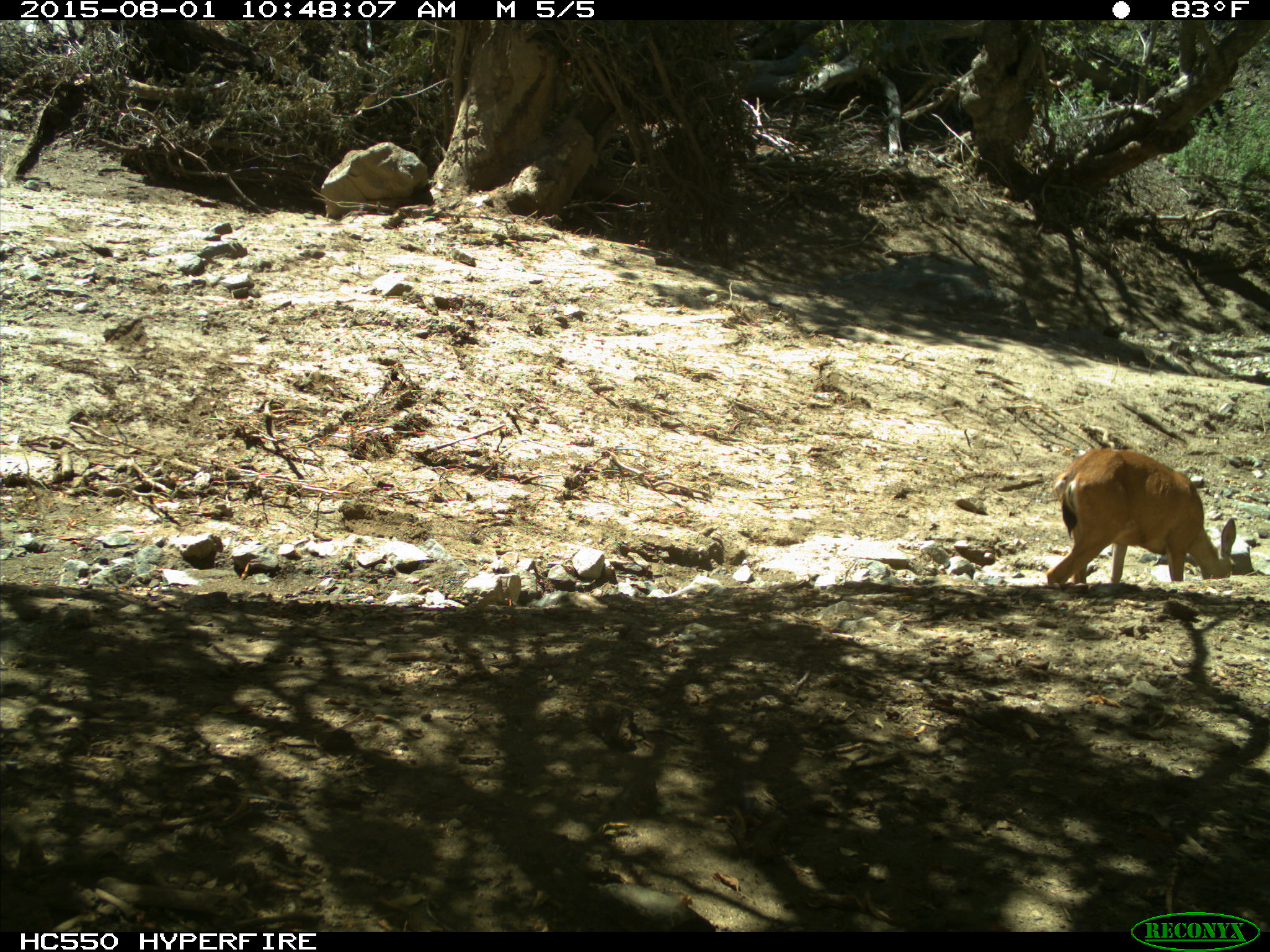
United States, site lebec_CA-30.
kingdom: Animalia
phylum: Chordata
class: Mammalia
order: Artiodactyla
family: Cervidae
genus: Odocoileus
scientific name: Odocoileus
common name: deer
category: unidentified deer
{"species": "unidentified deer (deer) (Odocoileus)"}